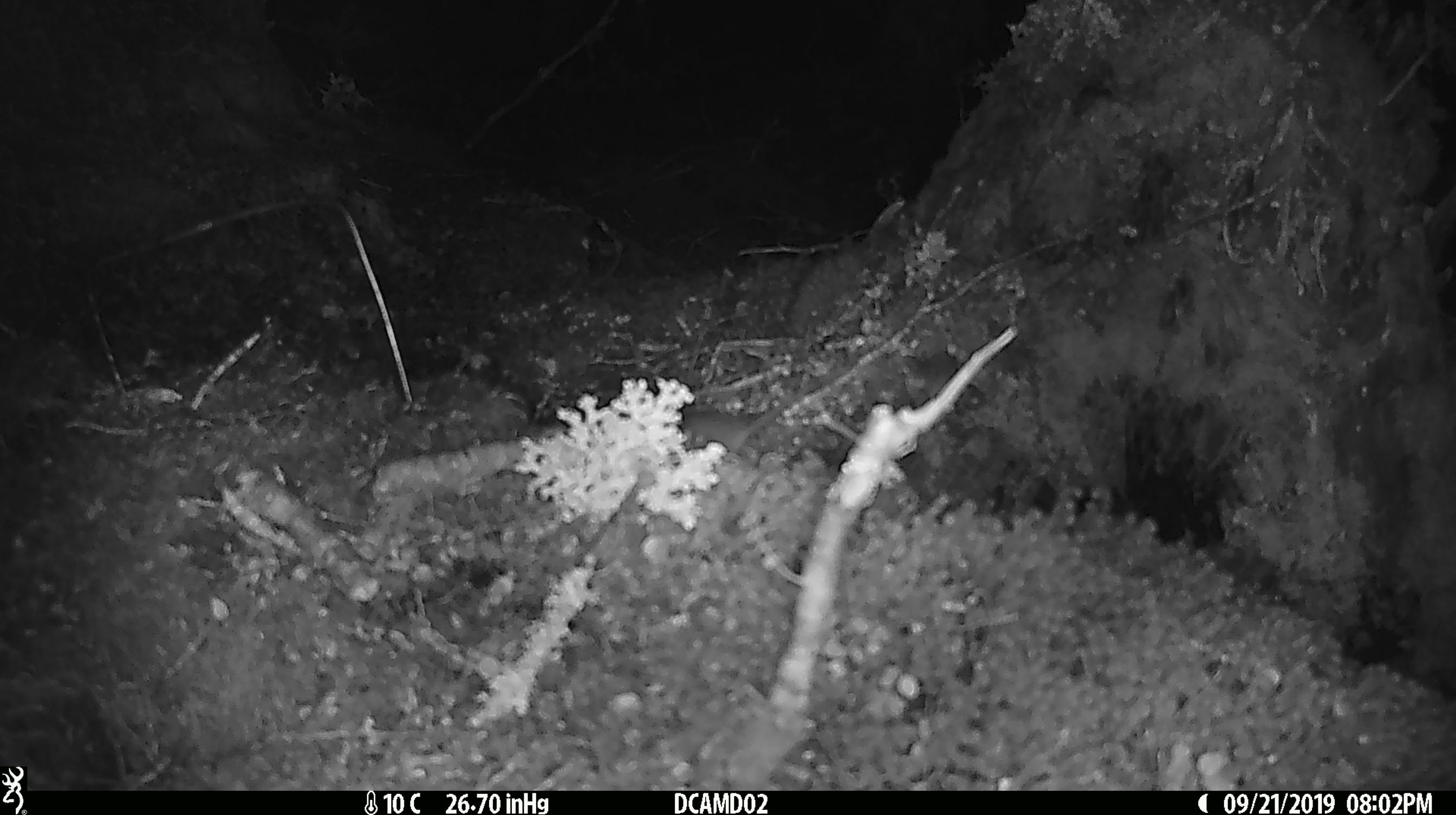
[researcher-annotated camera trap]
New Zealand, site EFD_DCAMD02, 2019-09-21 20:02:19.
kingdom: Animalia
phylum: Chordata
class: Mammalia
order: Rodentia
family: Muridae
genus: Mus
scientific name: Mus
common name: mouse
Mouse (Mus).